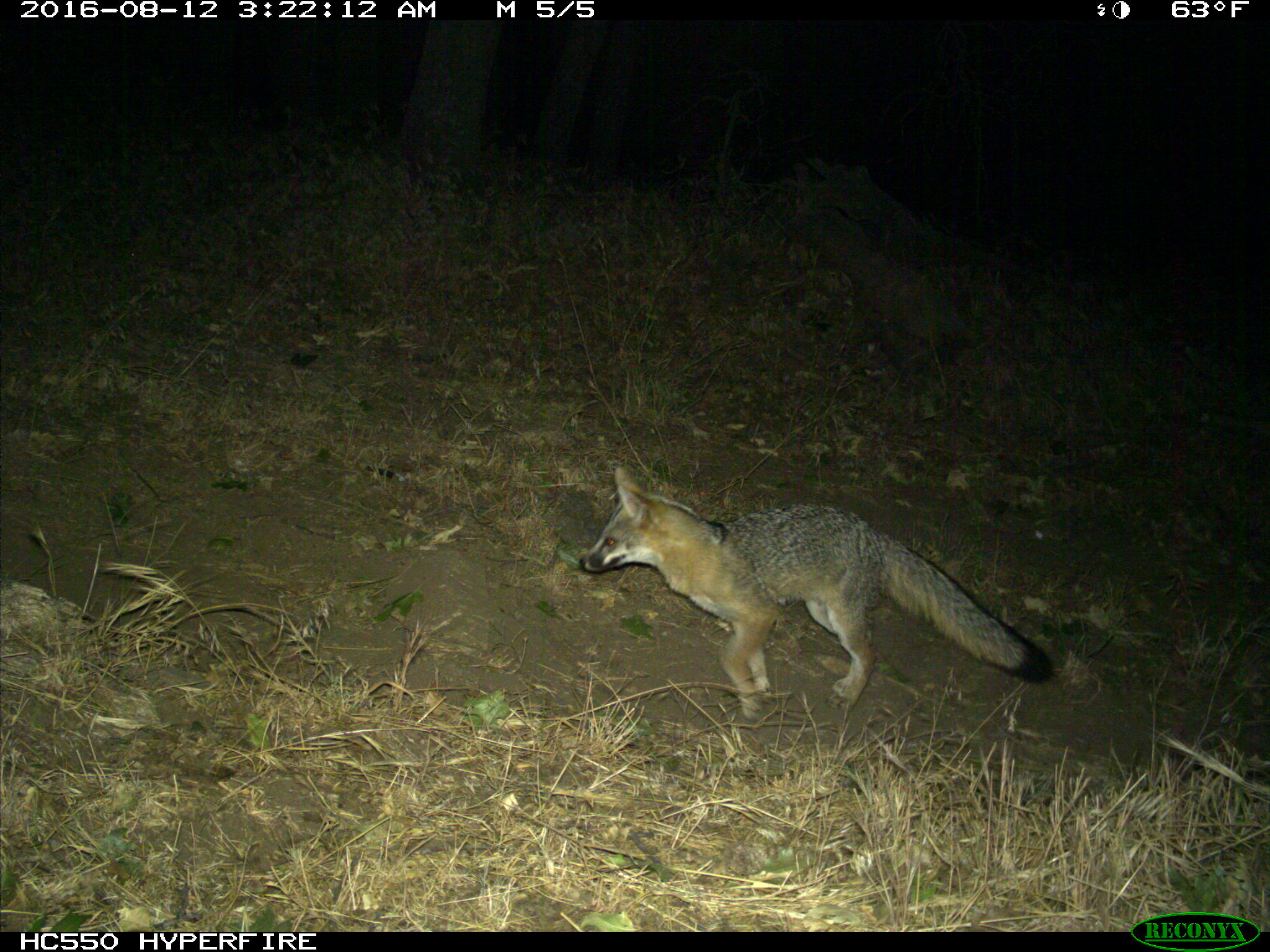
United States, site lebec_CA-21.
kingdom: Animalia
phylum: Chordata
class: Mammalia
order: Carnivora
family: Canidae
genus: Urocyon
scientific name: Urocyon cinereoargenteus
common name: gray fox